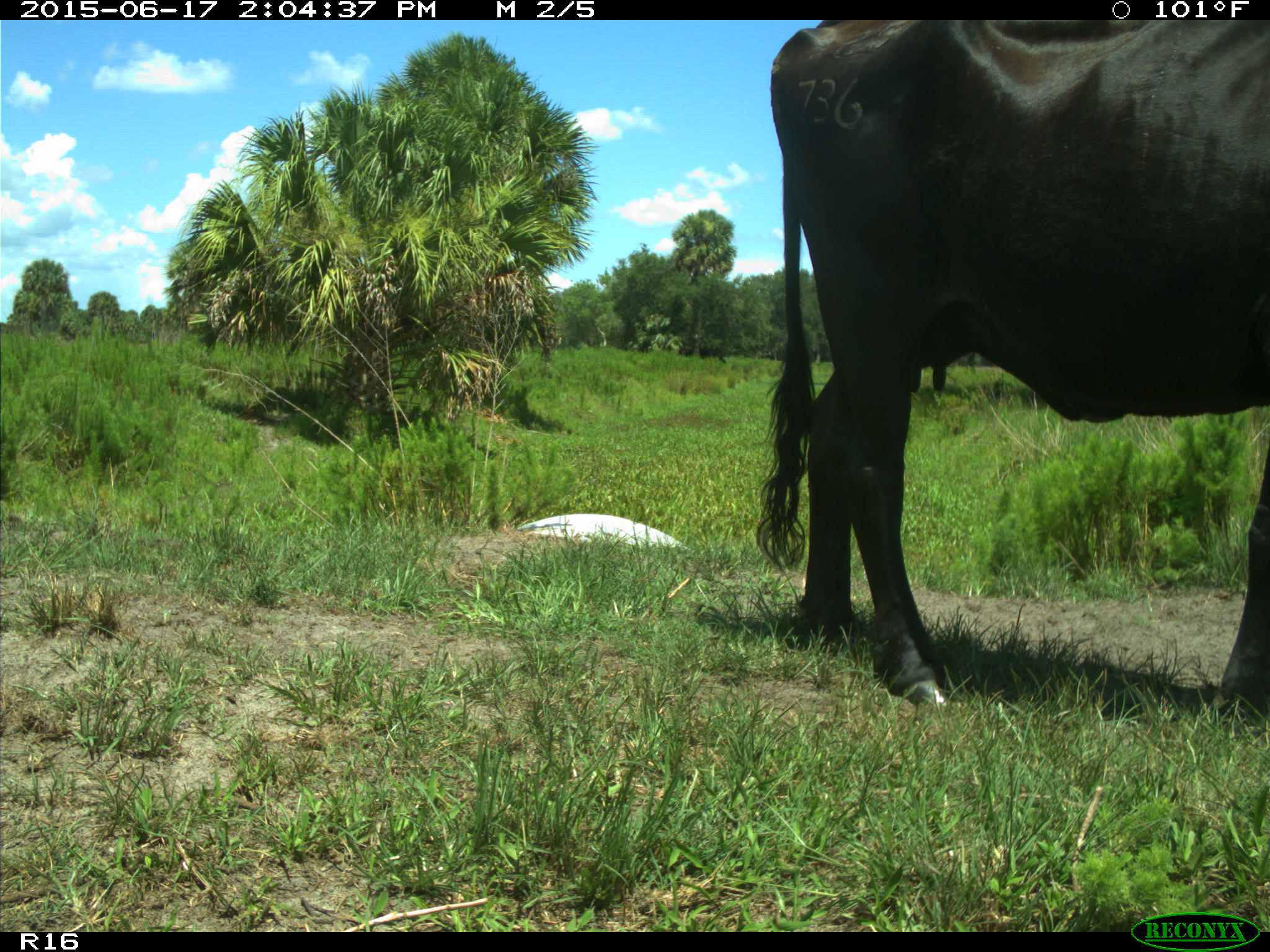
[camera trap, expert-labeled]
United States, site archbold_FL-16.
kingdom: Animalia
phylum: Chordata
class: Mammalia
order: Artiodactyla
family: Bovidae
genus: Bos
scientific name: Bos taurus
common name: domestic cow